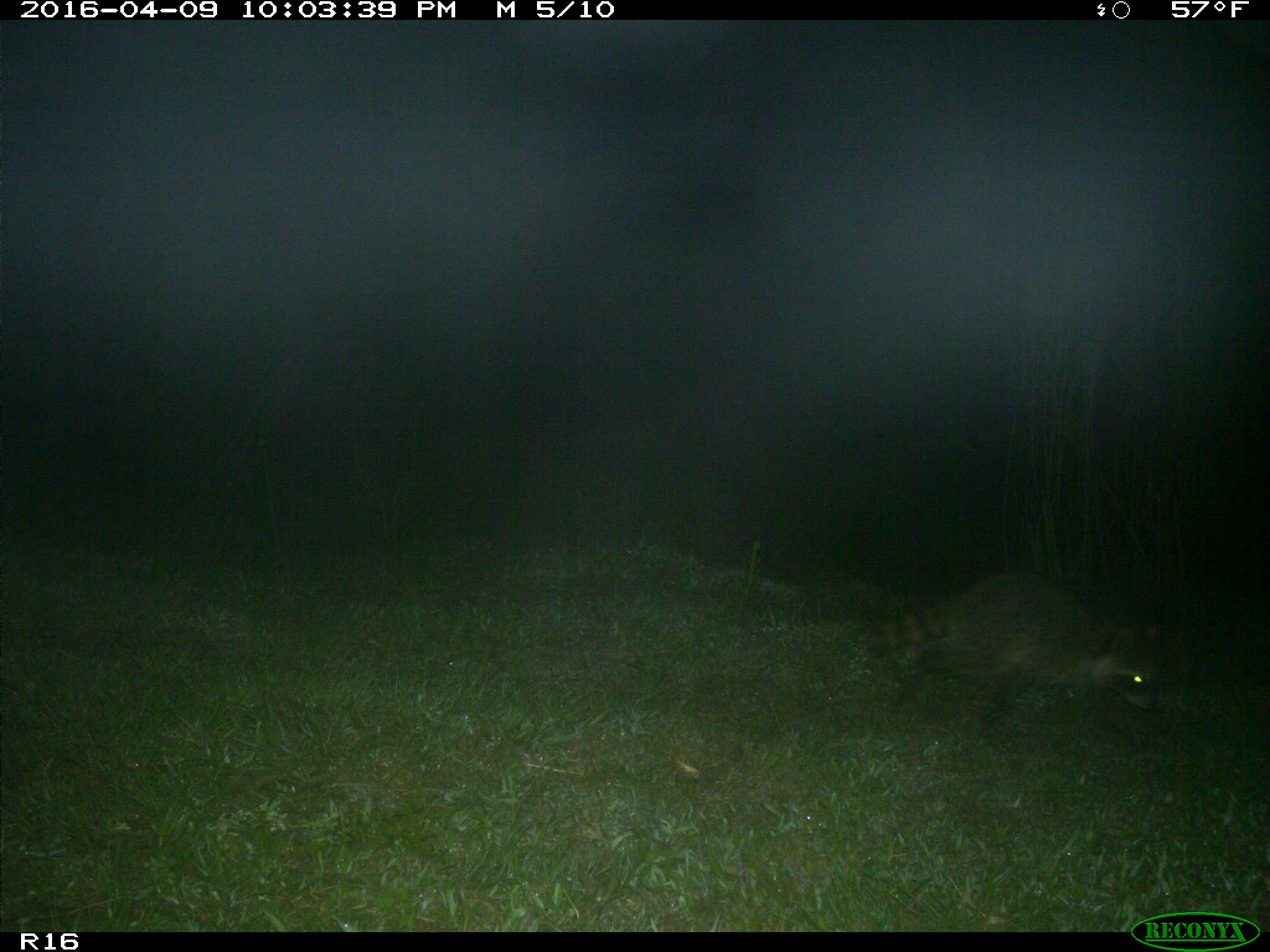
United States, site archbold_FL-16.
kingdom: Animalia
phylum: Chordata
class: Mammalia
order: Carnivora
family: Procyonidae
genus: Procyon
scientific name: Procyon lotor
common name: common raccoon